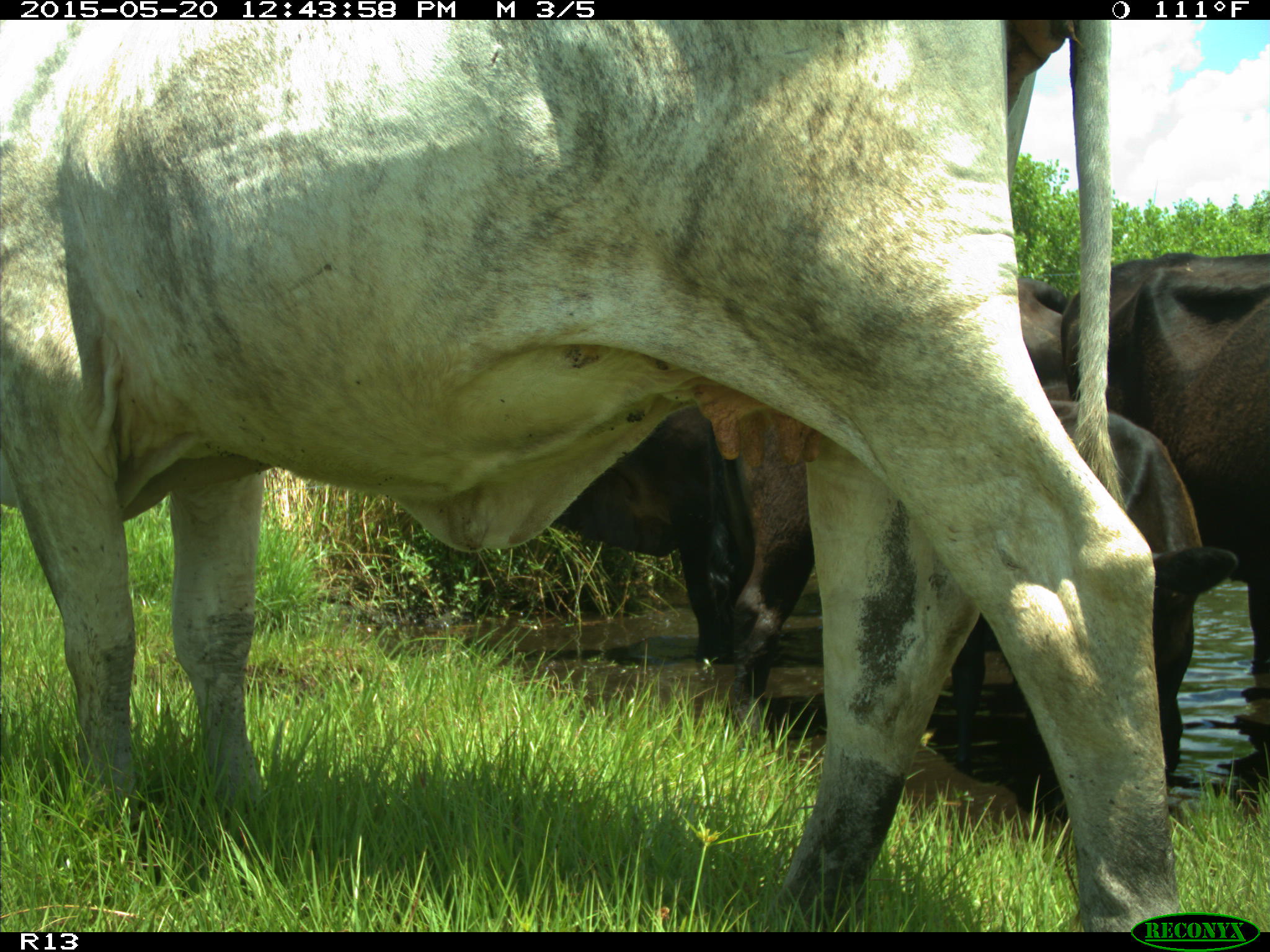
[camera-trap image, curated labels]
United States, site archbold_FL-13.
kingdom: Animalia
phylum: Chordata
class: Mammalia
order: Artiodactyla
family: Bovidae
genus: Bos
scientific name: Bos taurus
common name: domestic cow